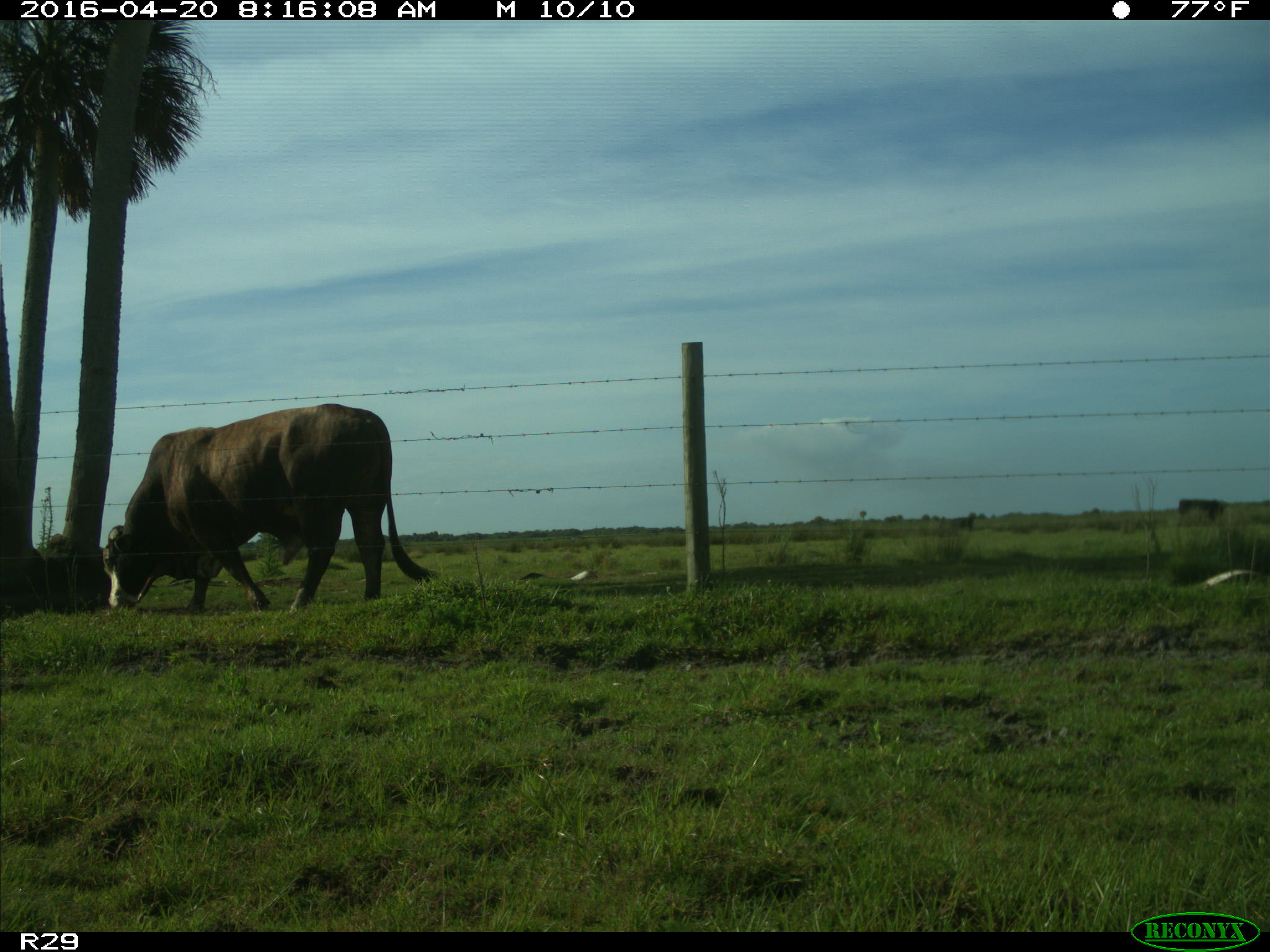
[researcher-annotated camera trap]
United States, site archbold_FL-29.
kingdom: Animalia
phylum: Chordata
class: Mammalia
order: Artiodactyla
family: Bovidae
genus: Bos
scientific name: Bos taurus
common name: domestic cow